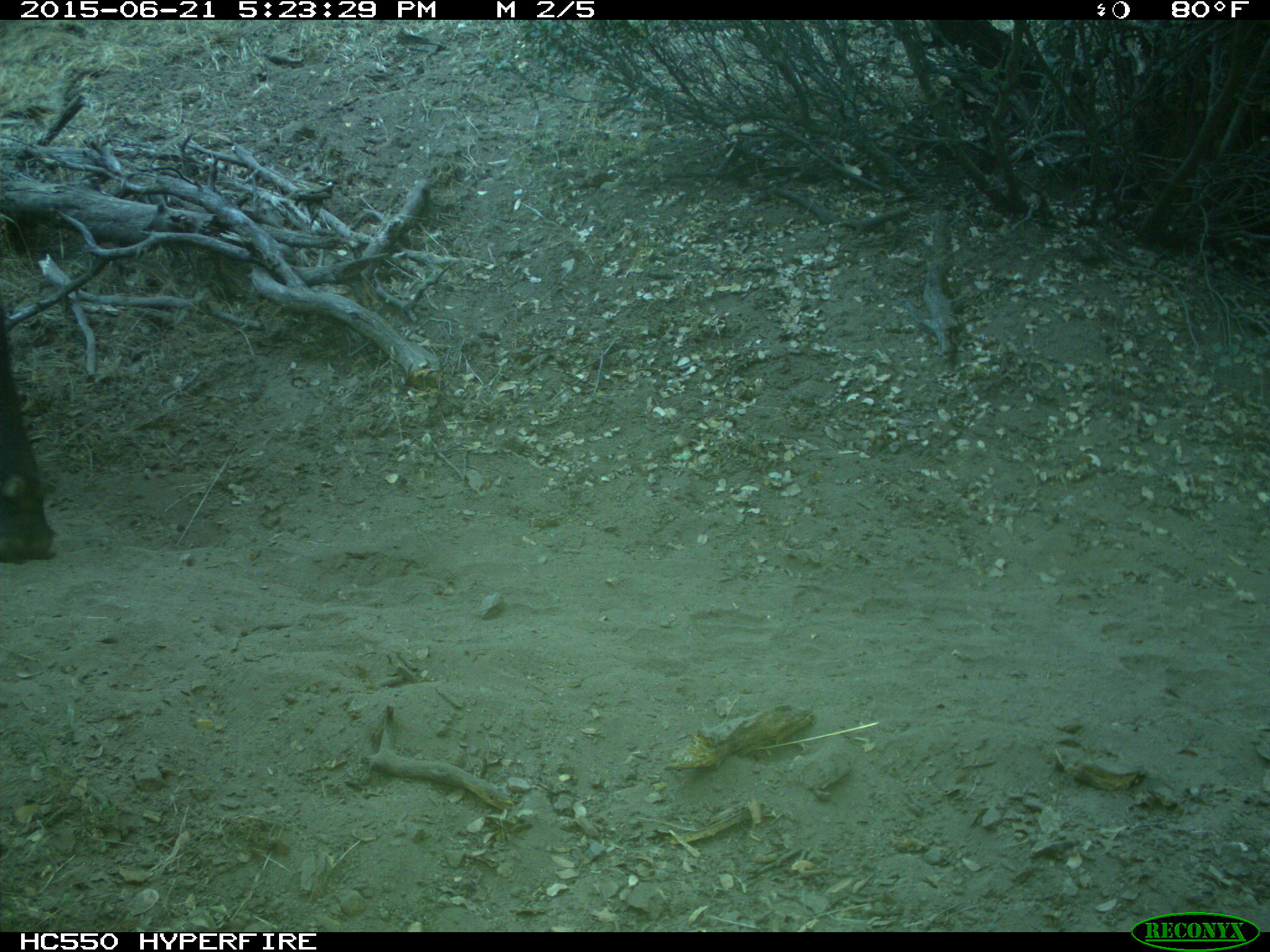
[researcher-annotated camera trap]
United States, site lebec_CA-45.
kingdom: Animalia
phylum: Chordata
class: Mammalia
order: Artiodactyla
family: Bovidae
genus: Bos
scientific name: Bos taurus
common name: domestic cow